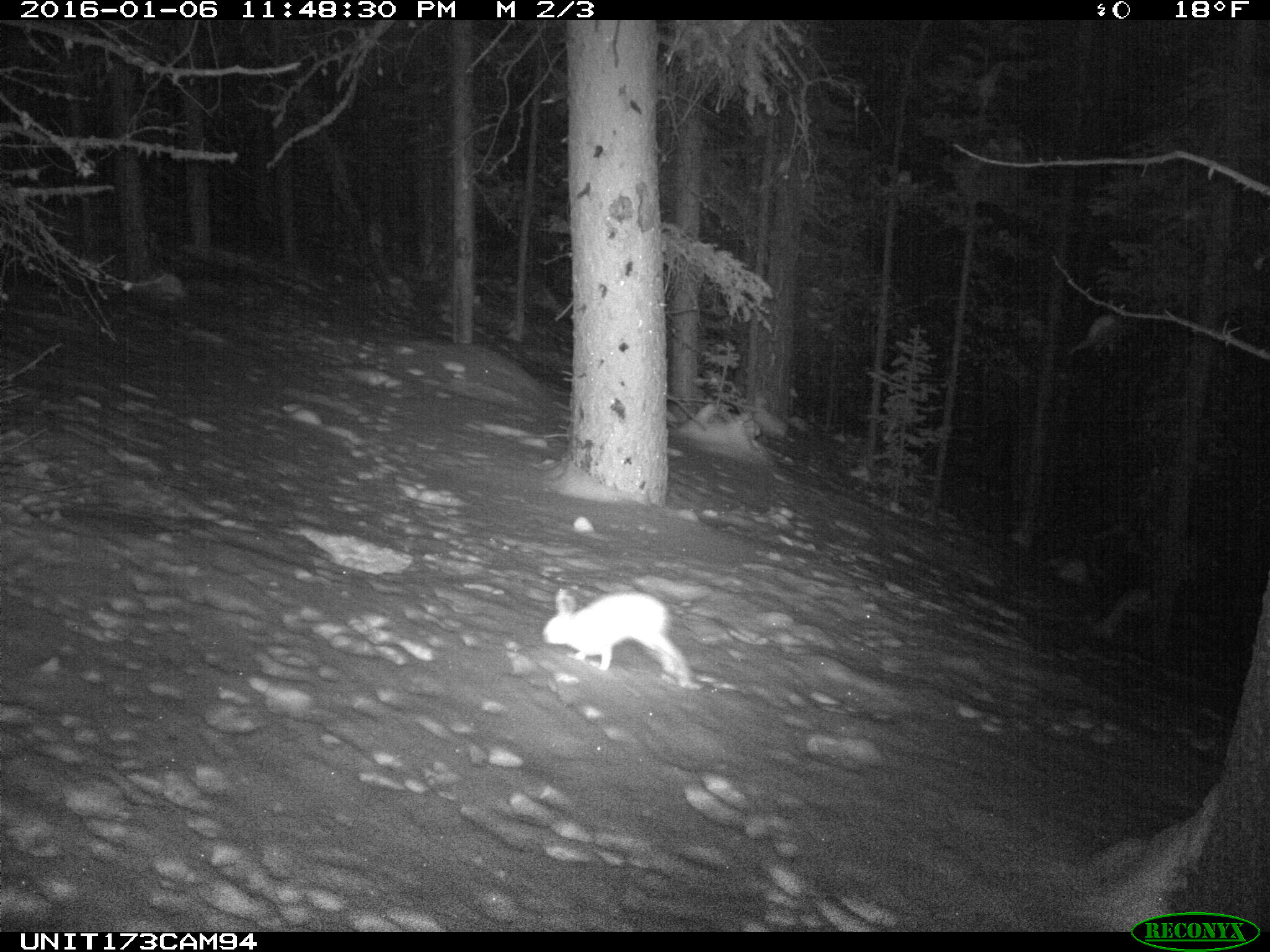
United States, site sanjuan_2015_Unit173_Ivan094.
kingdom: Animalia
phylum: Chordata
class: Mammalia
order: Lagomorpha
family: Leporidae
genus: Lepus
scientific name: Lepus americanus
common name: snowshoe hare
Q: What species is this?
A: Lepus americanus (snowshoe hare).